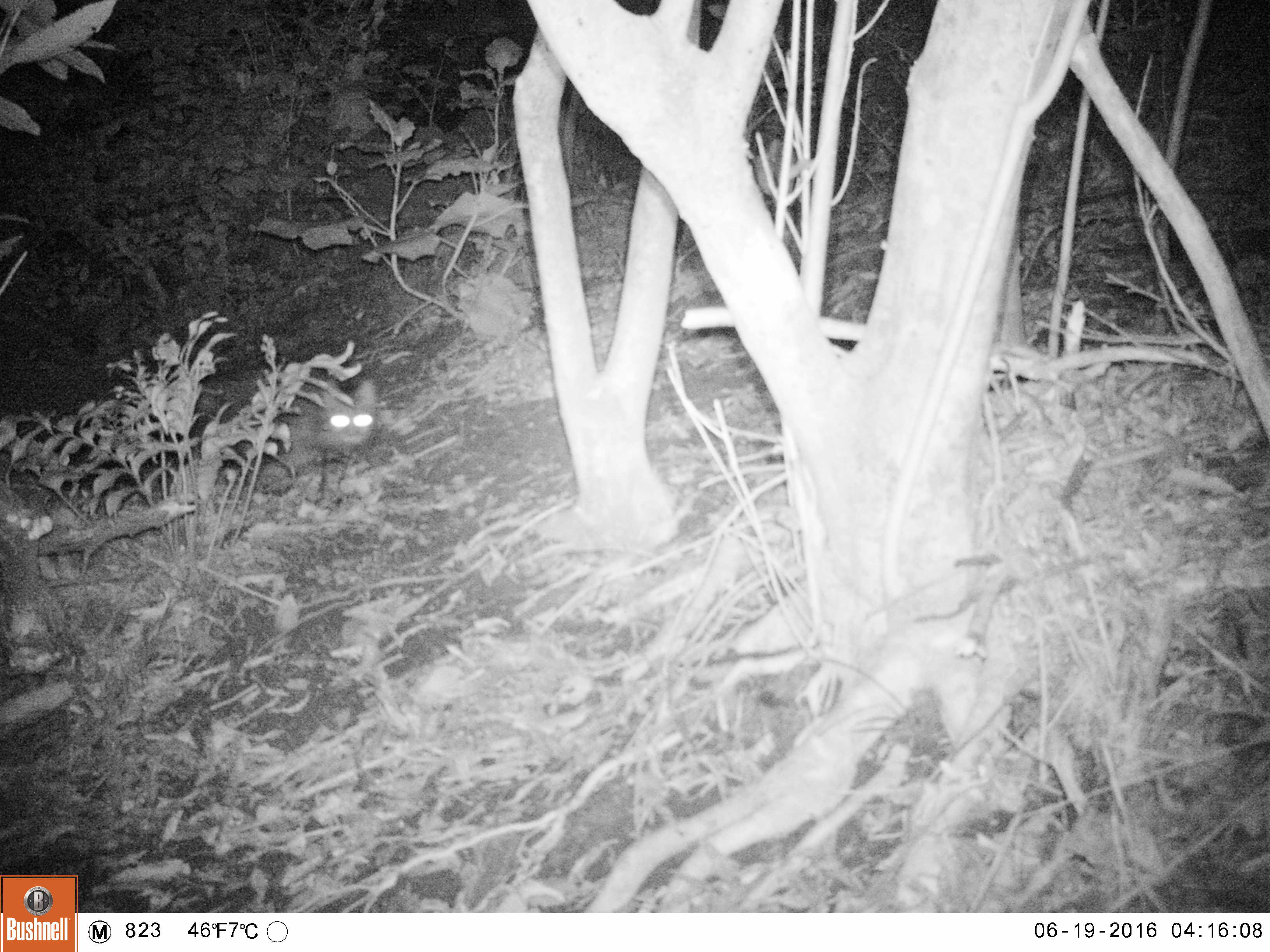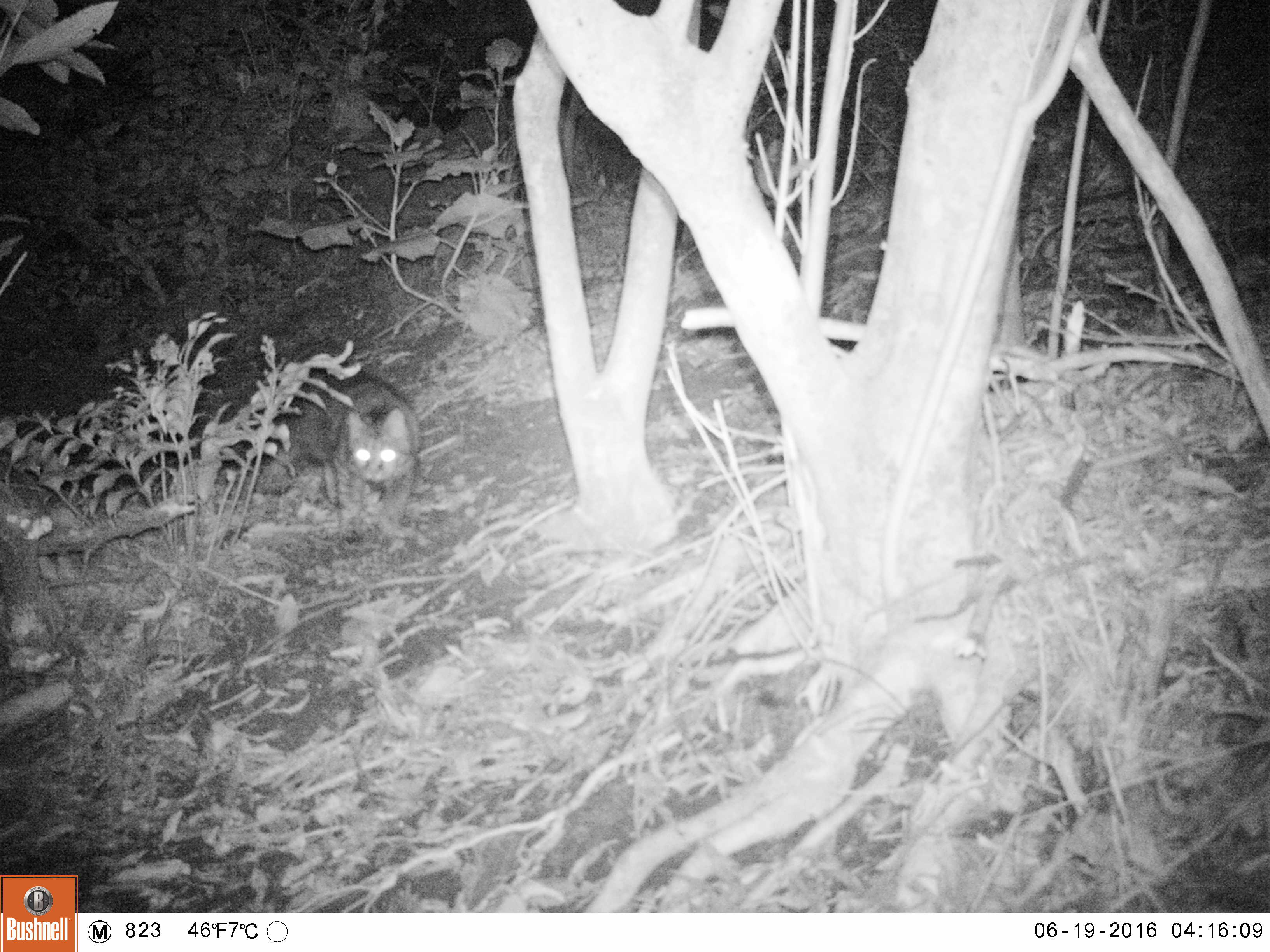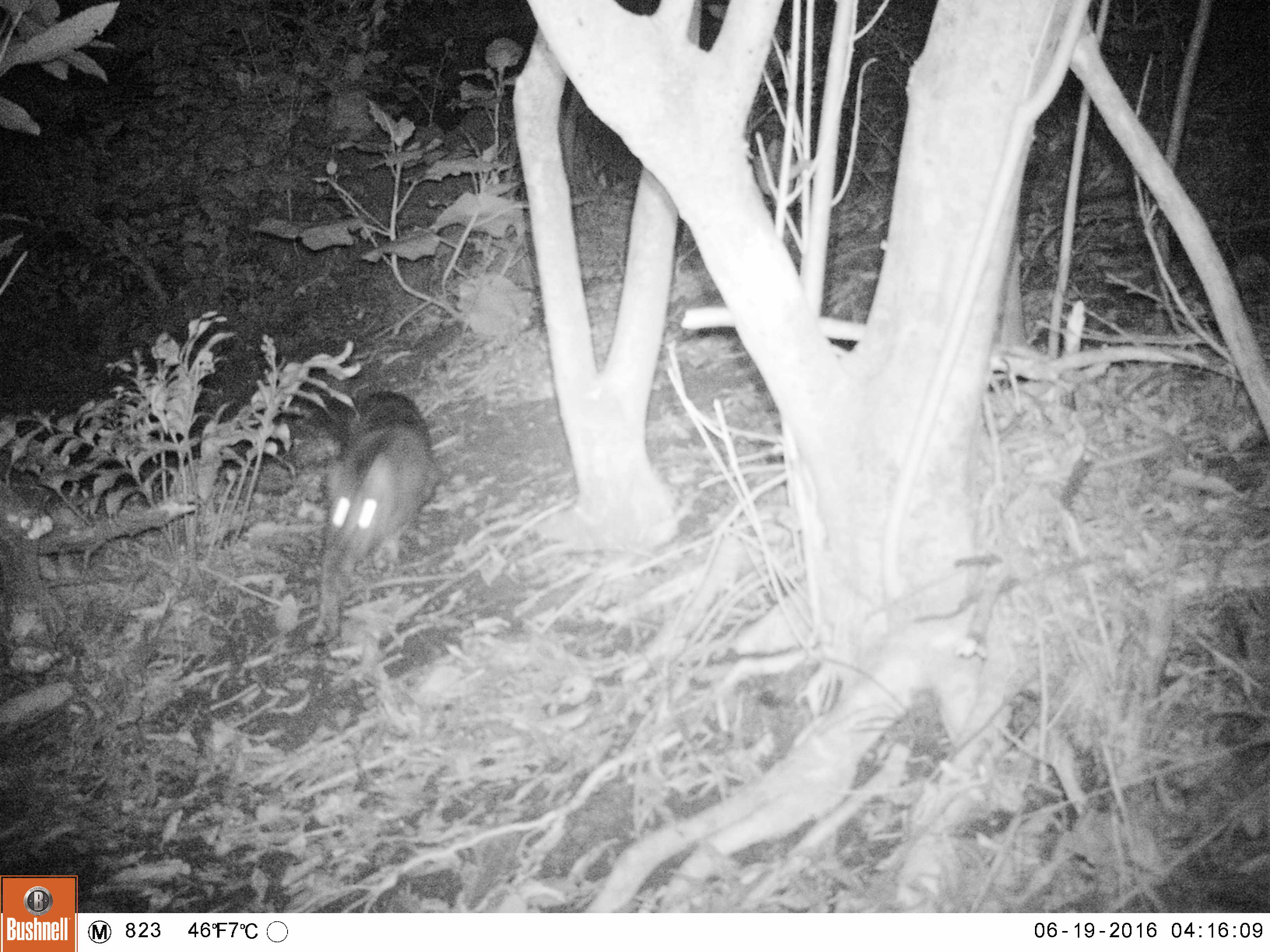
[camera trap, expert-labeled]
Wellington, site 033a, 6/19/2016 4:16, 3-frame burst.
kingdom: Animalia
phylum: Chordata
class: Mammalia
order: Carnivora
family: Felidae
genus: Felis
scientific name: Felis catus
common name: cat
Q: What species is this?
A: Cat (Felis catus).